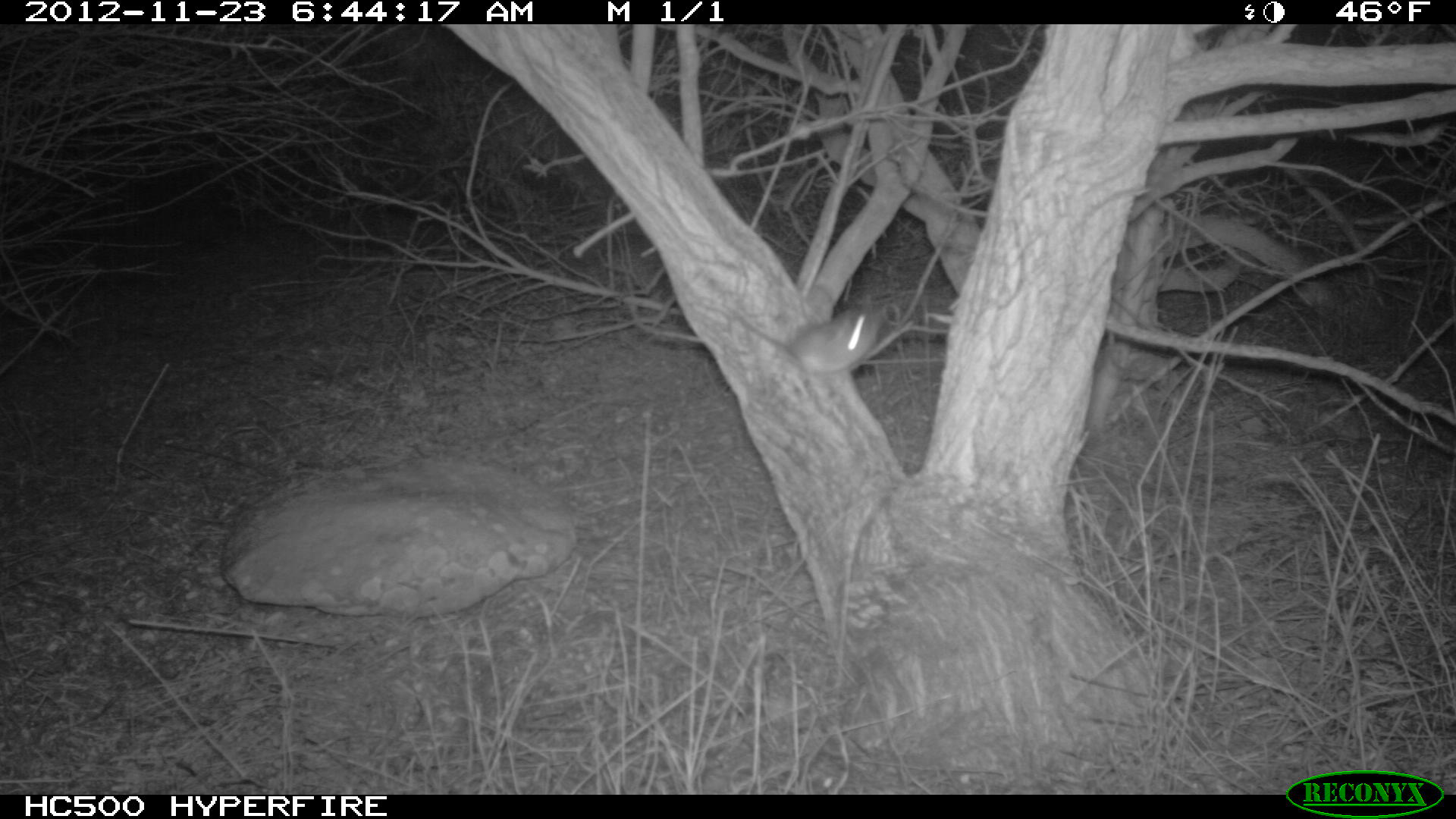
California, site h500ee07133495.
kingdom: Animalia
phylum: Chordata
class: Mammalia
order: Rodentia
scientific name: Rodentia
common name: rodent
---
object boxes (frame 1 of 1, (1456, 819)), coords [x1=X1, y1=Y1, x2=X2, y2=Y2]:
rodent: [x1=736, y1=293, x2=889, y2=376]